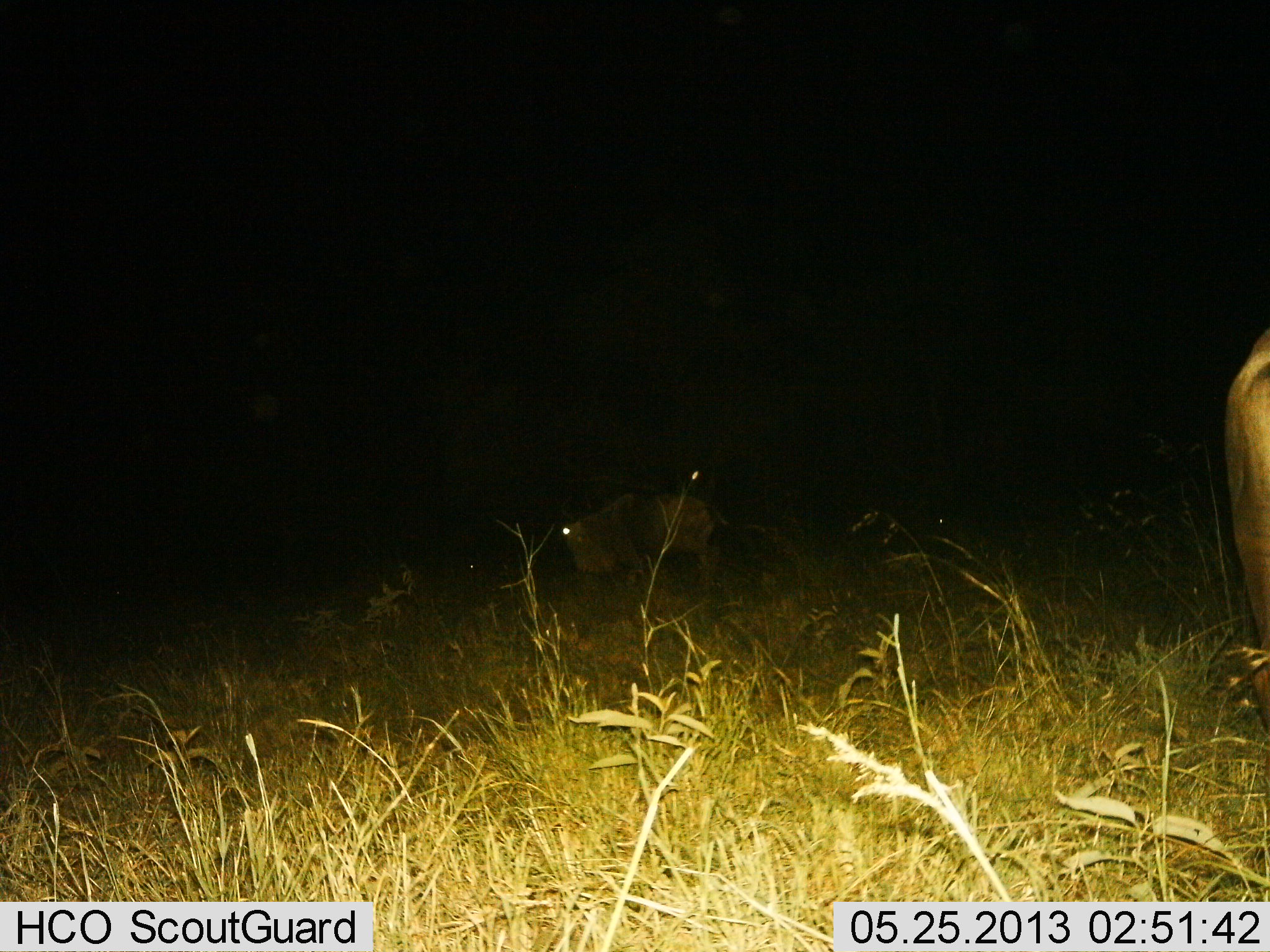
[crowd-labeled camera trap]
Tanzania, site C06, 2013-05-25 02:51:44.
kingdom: Animalia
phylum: Chordata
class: Mammalia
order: Artiodactyla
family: Bovidae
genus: Connochaetes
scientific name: Connochaetes taurinus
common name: blue wildebeest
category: wildebeest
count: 2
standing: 75%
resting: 0%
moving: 25%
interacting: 0%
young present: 0%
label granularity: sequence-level